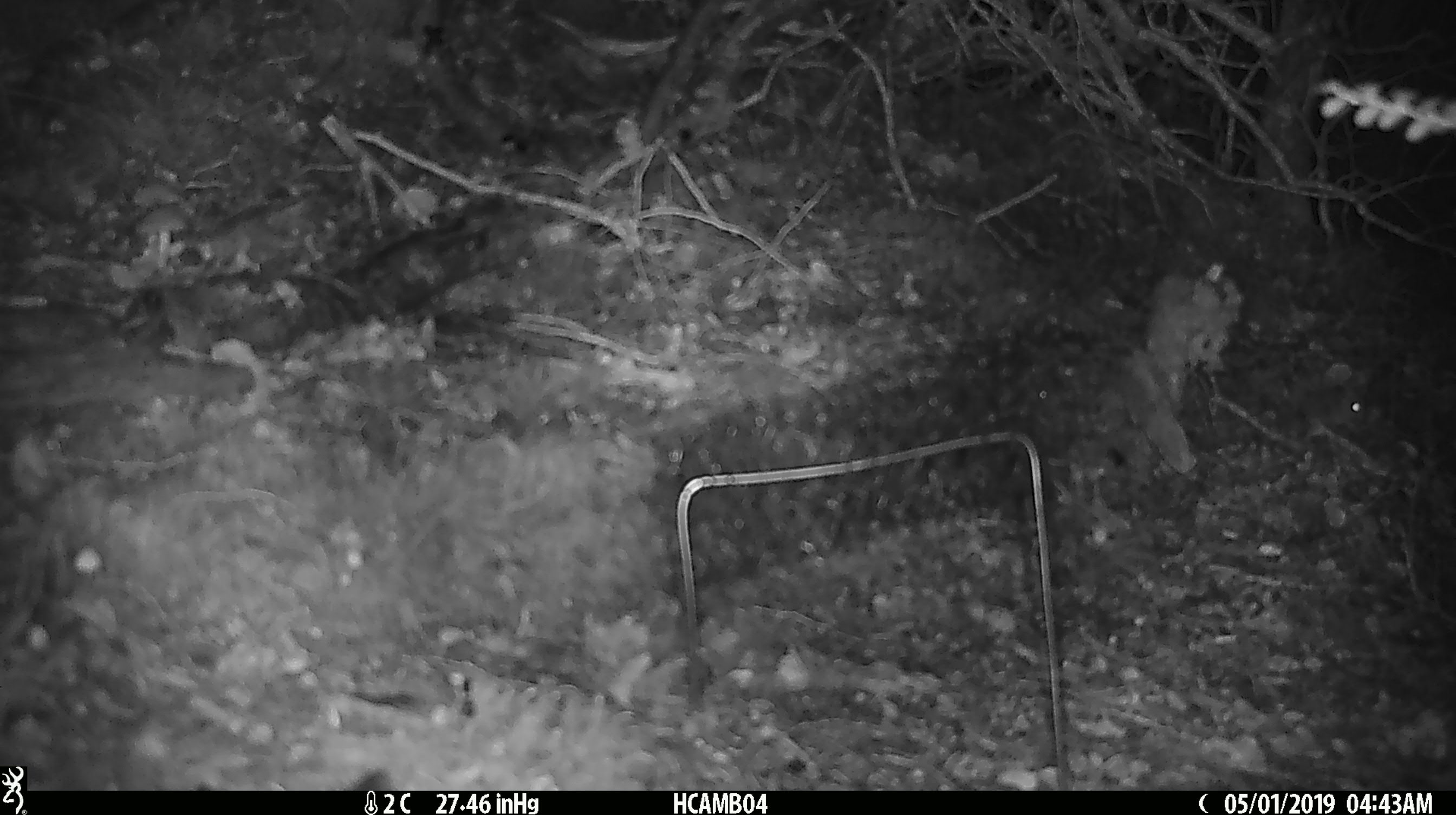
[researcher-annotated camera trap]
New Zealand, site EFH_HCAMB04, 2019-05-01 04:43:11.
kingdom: Animalia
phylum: Chordata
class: Mammalia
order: Rodentia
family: Muridae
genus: Mus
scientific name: Mus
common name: mouse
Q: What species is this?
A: Mouse (Mus).